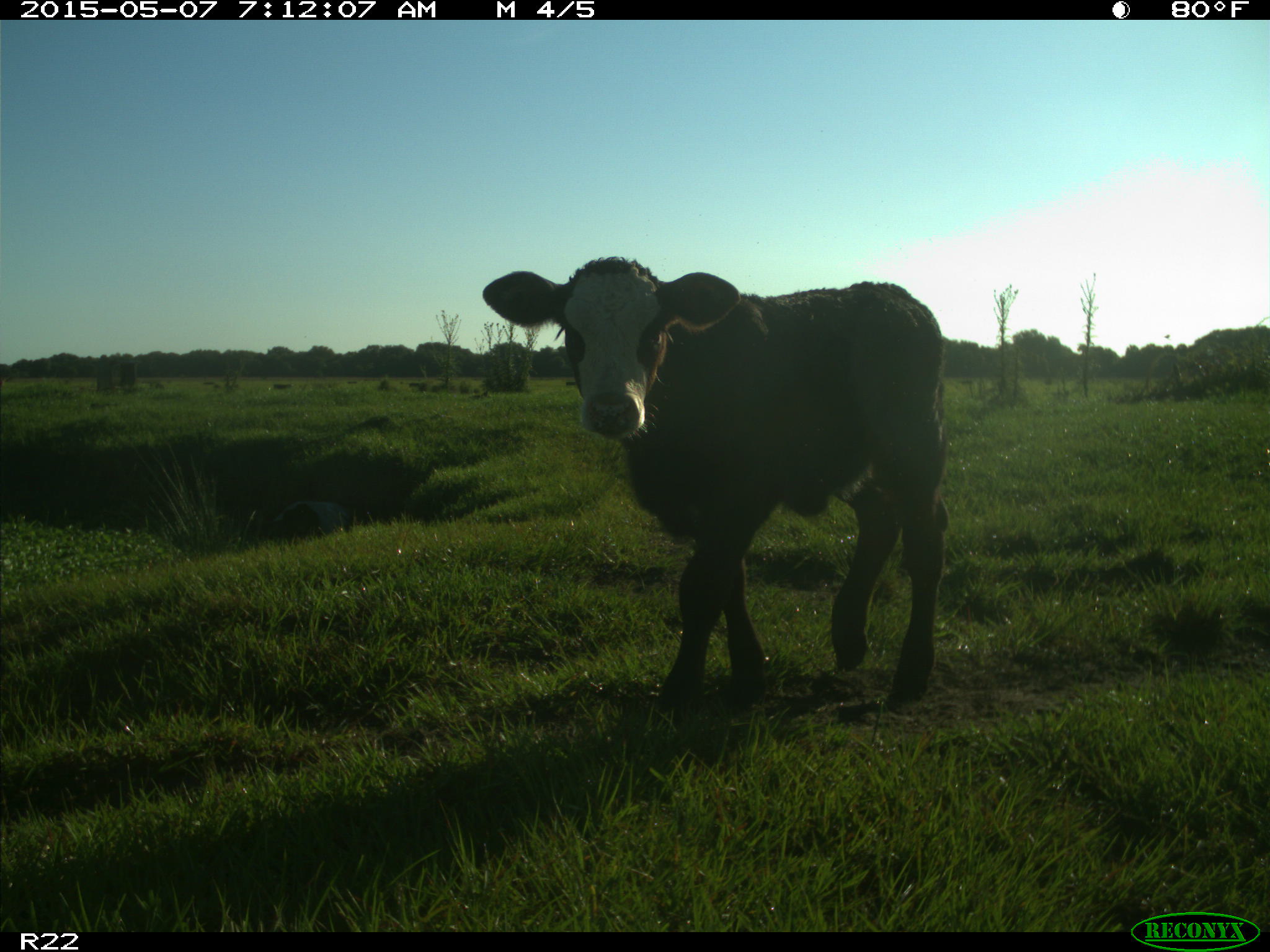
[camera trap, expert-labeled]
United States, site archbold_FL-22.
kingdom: Animalia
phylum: Chordata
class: Mammalia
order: Artiodactyla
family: Bovidae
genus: Bos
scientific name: Bos taurus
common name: domestic cow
Bos taurus (domestic cow).